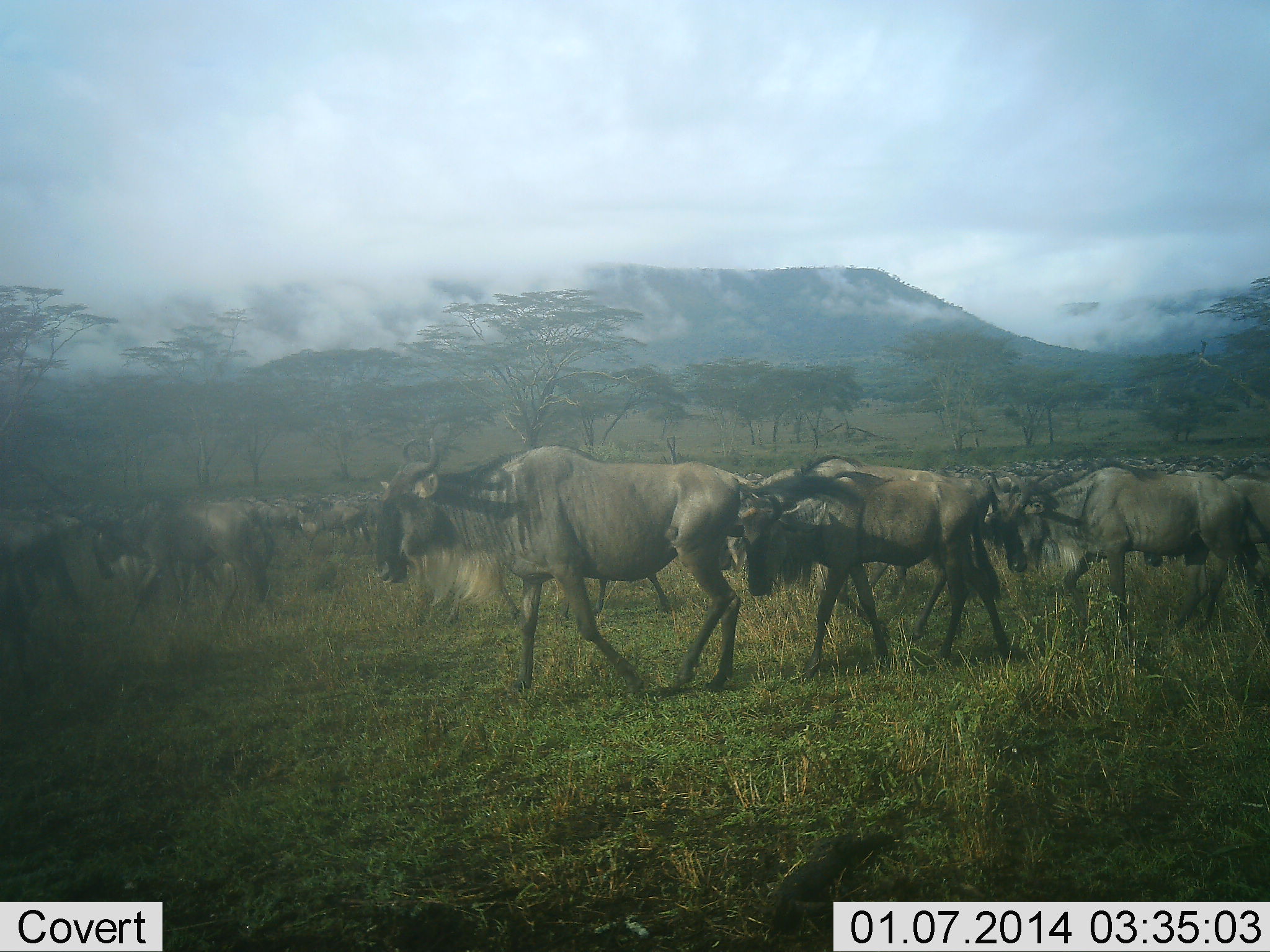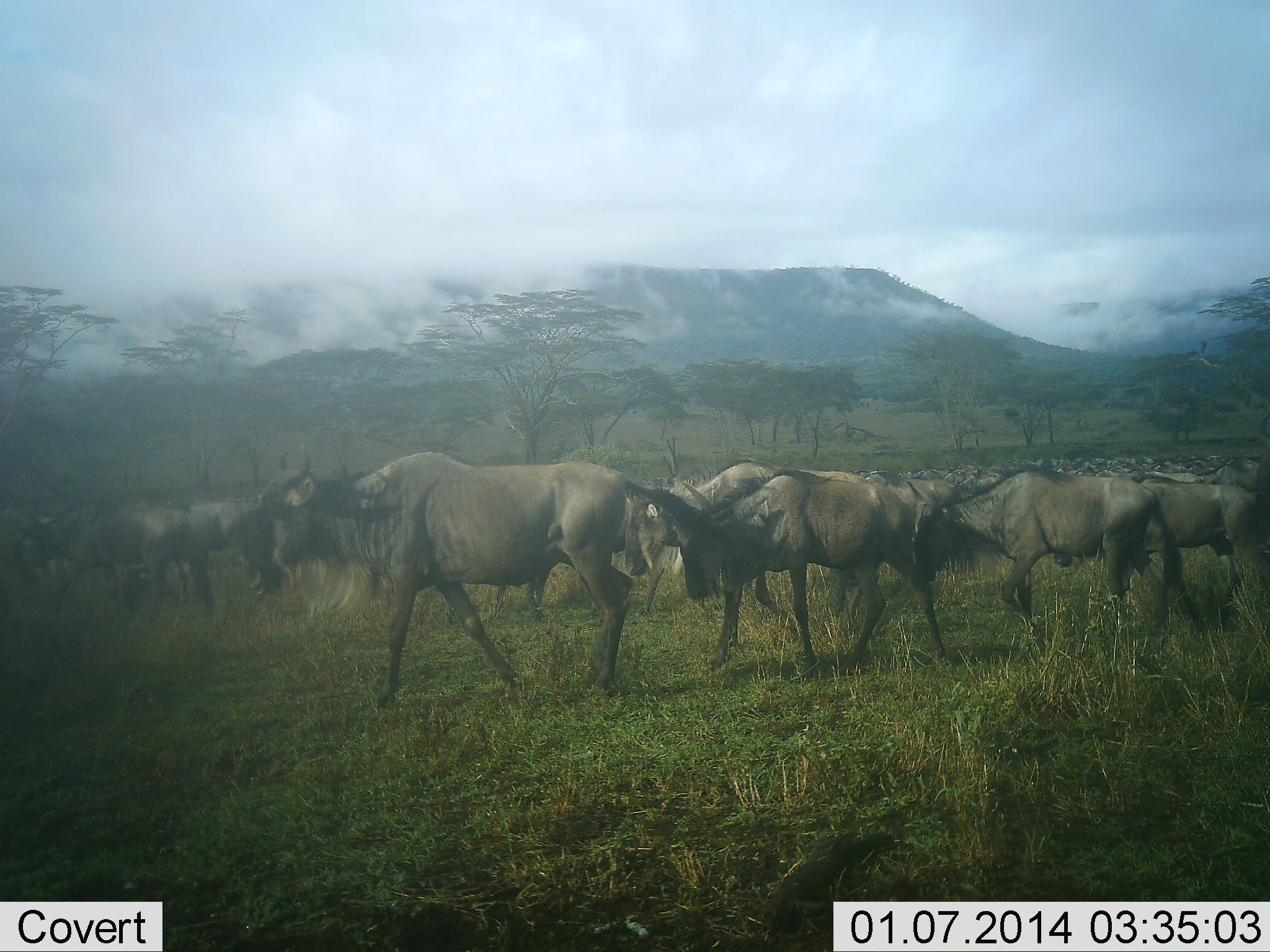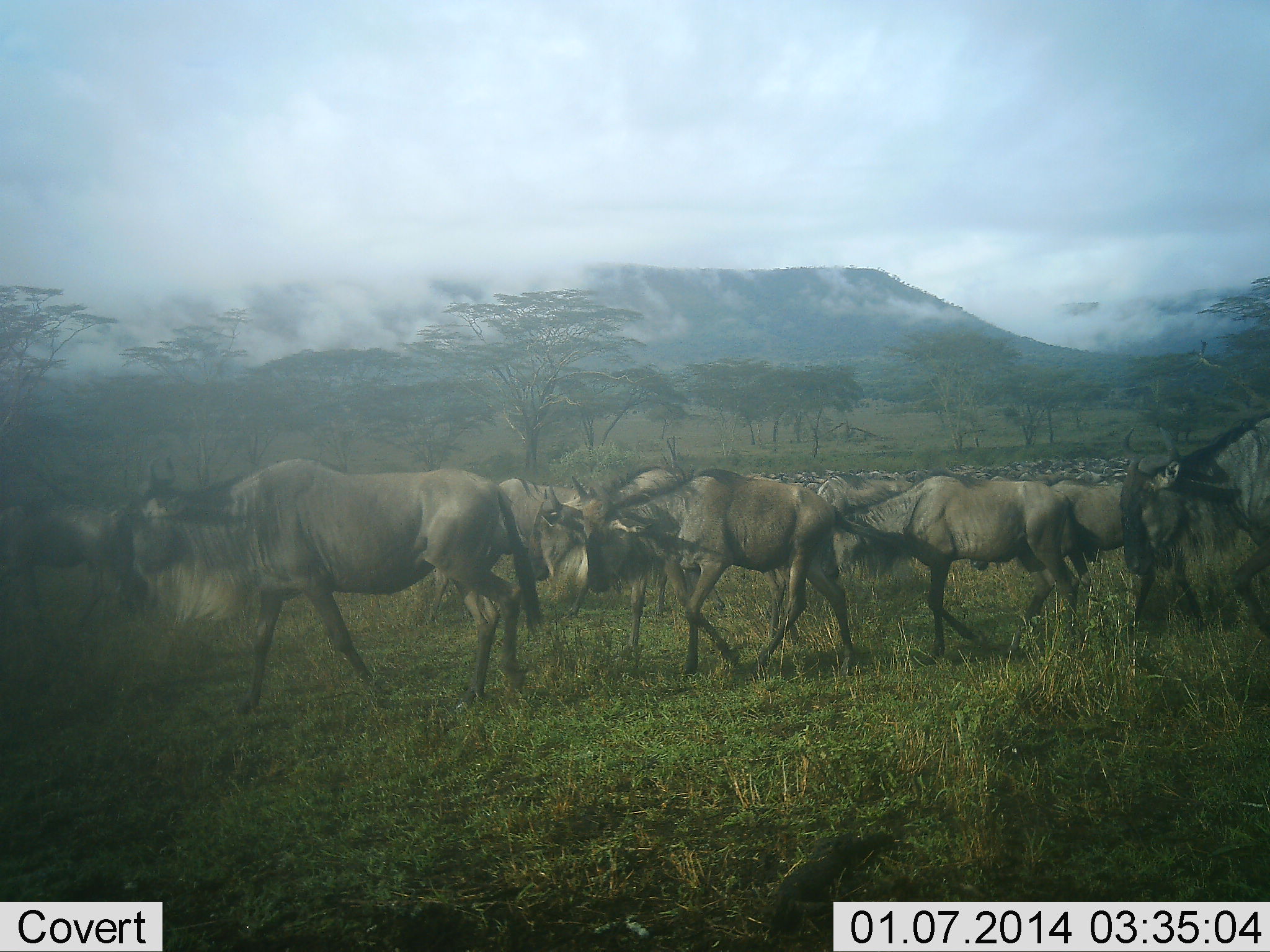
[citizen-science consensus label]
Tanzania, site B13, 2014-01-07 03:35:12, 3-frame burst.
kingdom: Animalia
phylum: Chordata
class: Mammalia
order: Artiodactyla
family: Bovidae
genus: Connochaetes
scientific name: Connochaetes taurinus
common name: blue wildebeest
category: wildebeest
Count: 51+.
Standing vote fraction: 0%.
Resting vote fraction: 0%.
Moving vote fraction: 100%.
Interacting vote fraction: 0%.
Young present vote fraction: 0%.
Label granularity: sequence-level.